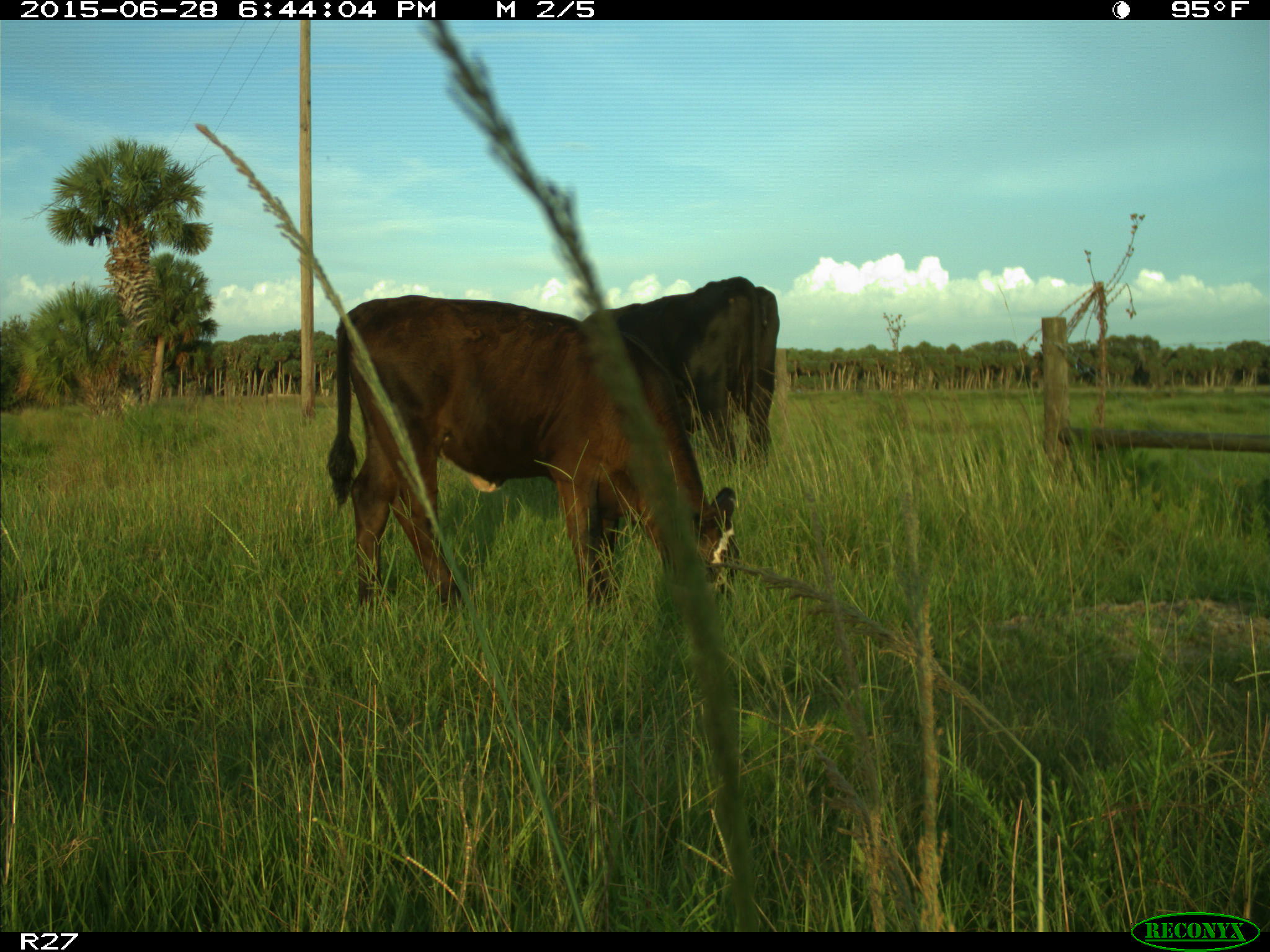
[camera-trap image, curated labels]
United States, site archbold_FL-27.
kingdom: Animalia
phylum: Chordata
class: Mammalia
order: Artiodactyla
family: Bovidae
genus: Bos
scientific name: Bos taurus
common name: domestic cow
Bos taurus (domestic cow).